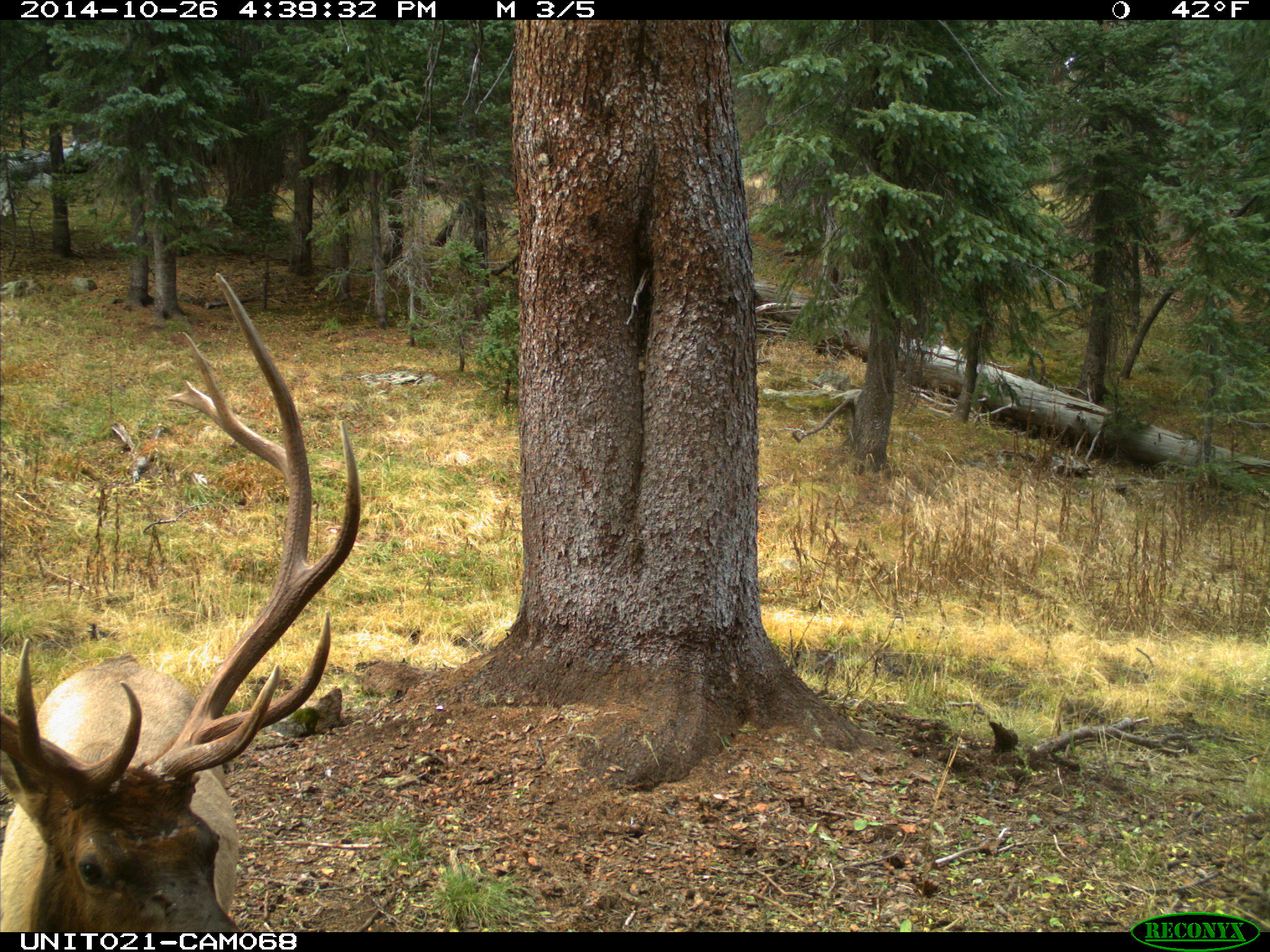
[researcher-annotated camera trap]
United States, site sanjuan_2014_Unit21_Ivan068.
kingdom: Animalia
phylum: Chordata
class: Mammalia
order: Artiodactyla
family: Cervidae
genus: Cervus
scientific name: Cervus elaphus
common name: red deer